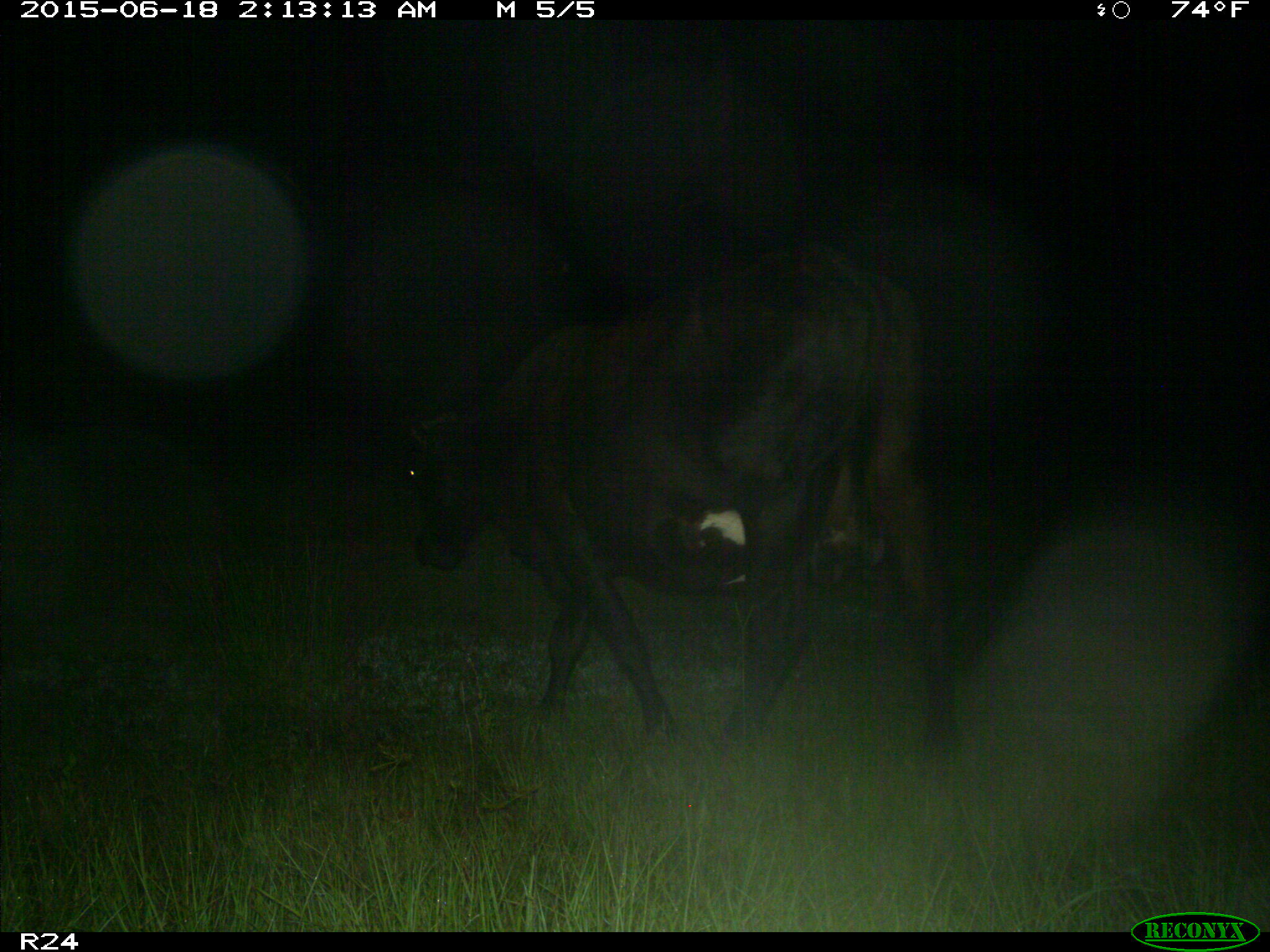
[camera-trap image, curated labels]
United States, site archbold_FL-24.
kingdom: Animalia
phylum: Chordata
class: Mammalia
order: Artiodactyla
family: Bovidae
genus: Bos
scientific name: Bos taurus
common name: domestic cow